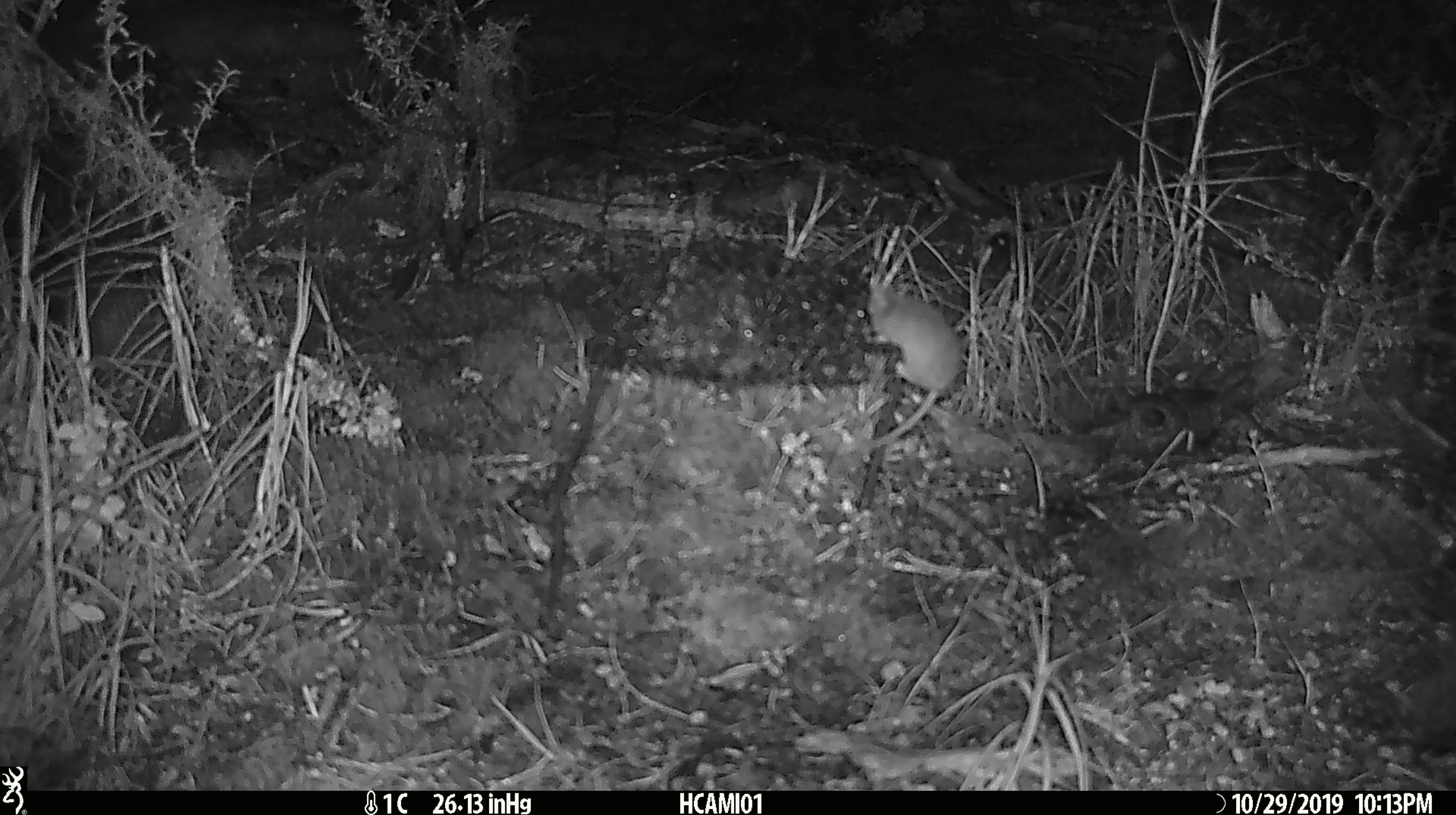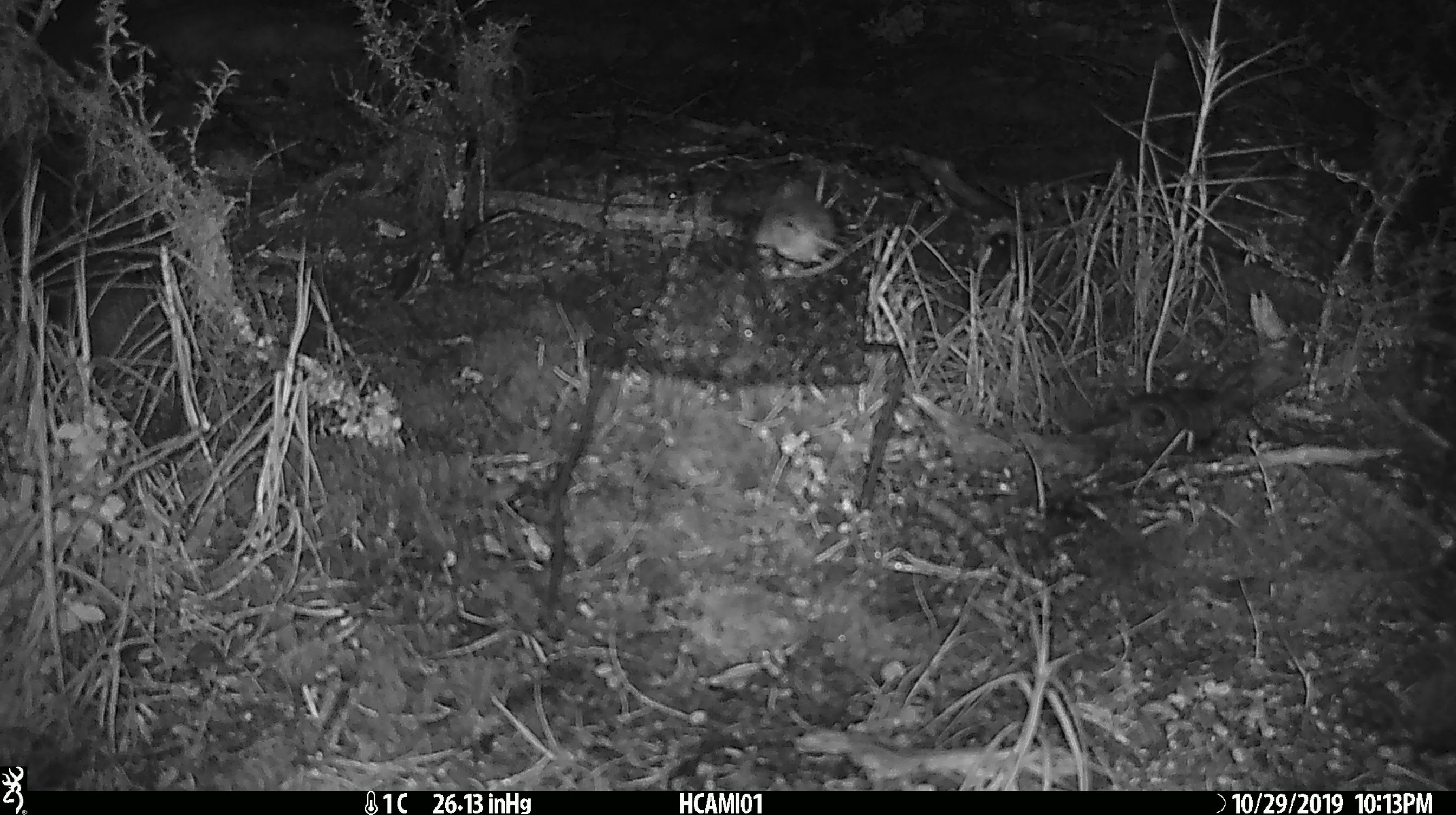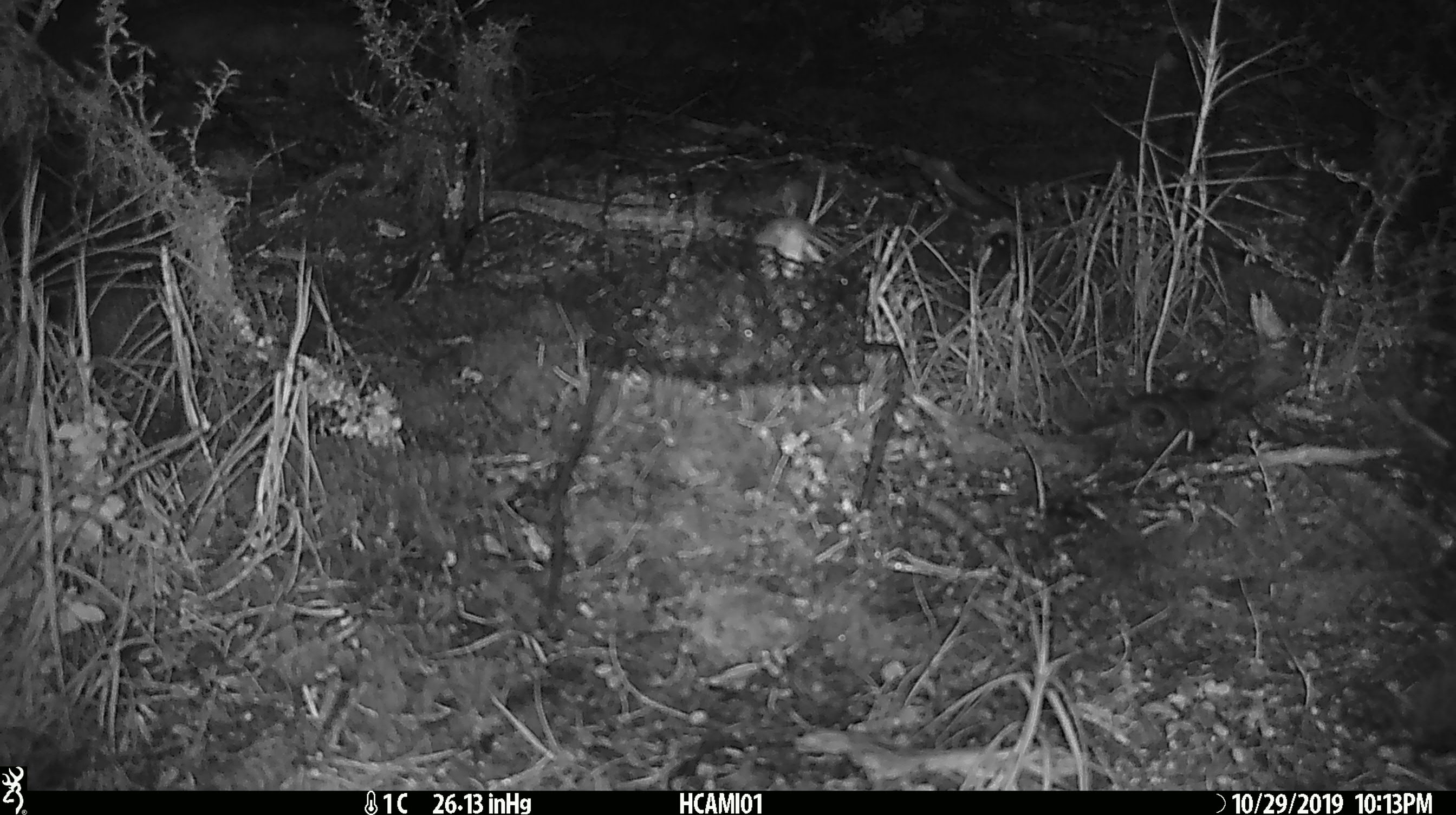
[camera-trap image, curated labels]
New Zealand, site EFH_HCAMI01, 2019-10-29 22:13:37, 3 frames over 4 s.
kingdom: Animalia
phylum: Chordata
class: Mammalia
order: Rodentia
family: Muridae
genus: Mus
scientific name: Mus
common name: mouse